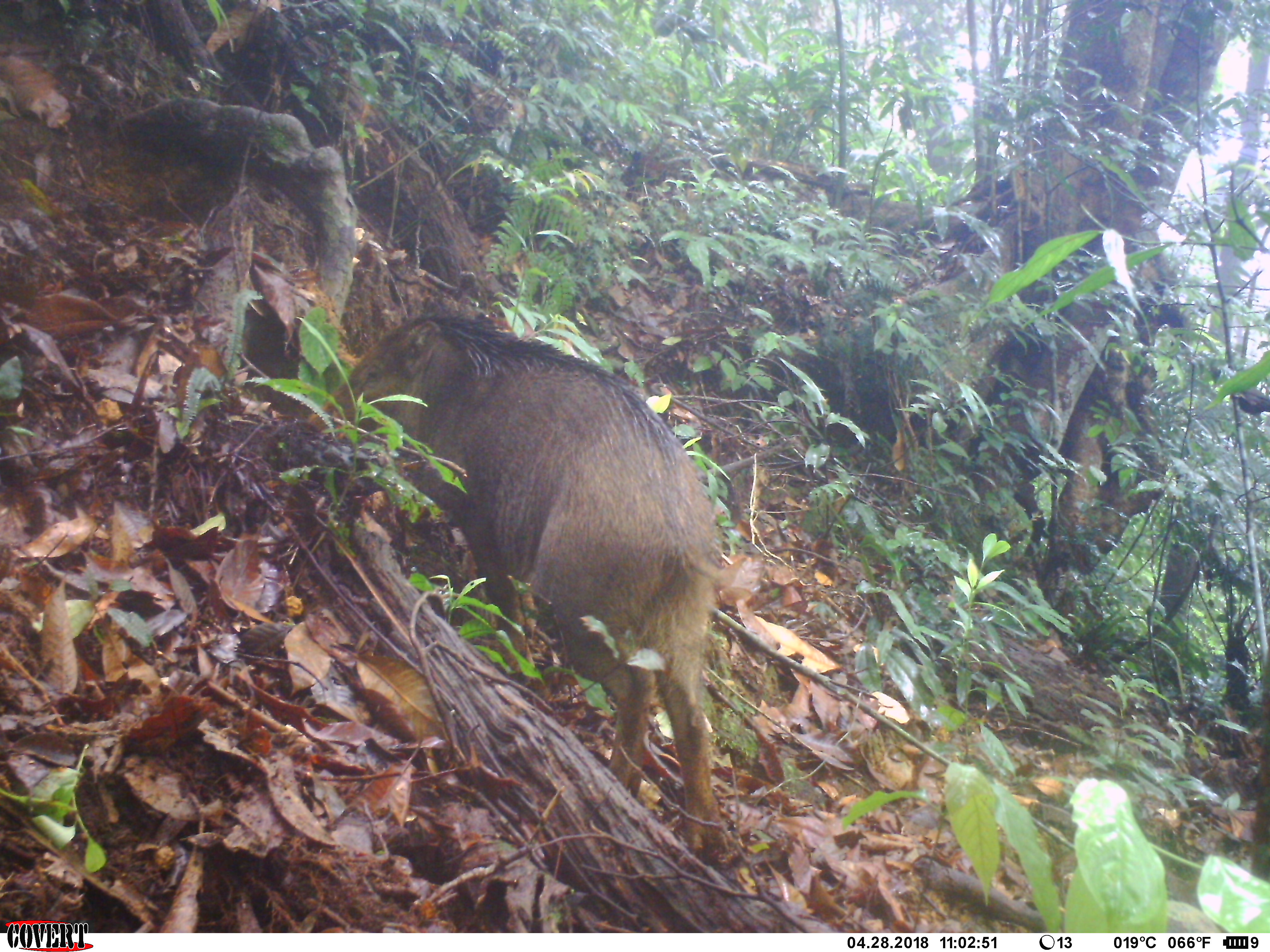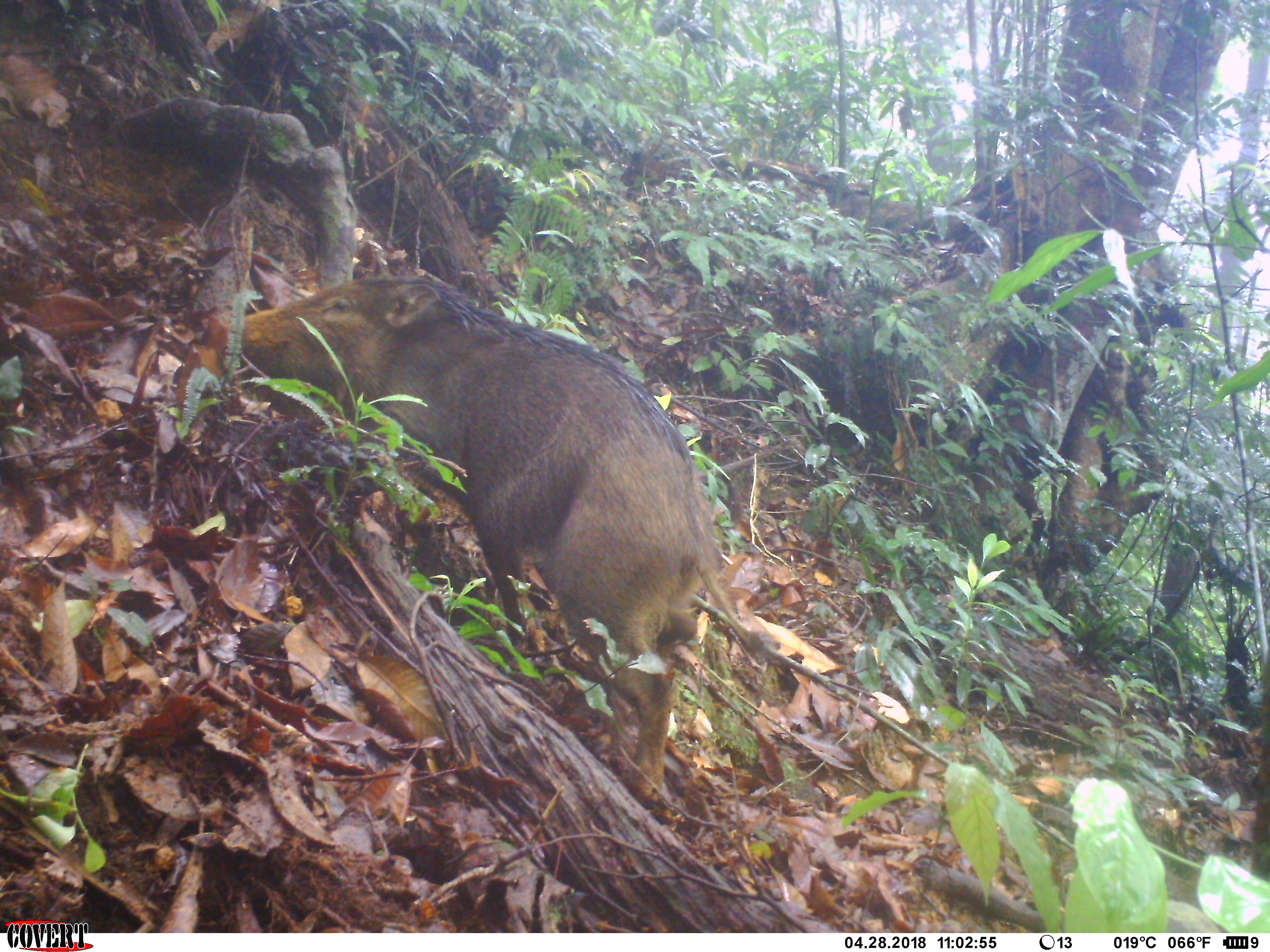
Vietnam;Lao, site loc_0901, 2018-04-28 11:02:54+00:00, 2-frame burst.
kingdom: Animalia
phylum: Chordata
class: Mammalia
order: Artiodactyla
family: Suidae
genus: Sus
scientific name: Sus scrofa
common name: eurasian wild pig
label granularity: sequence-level